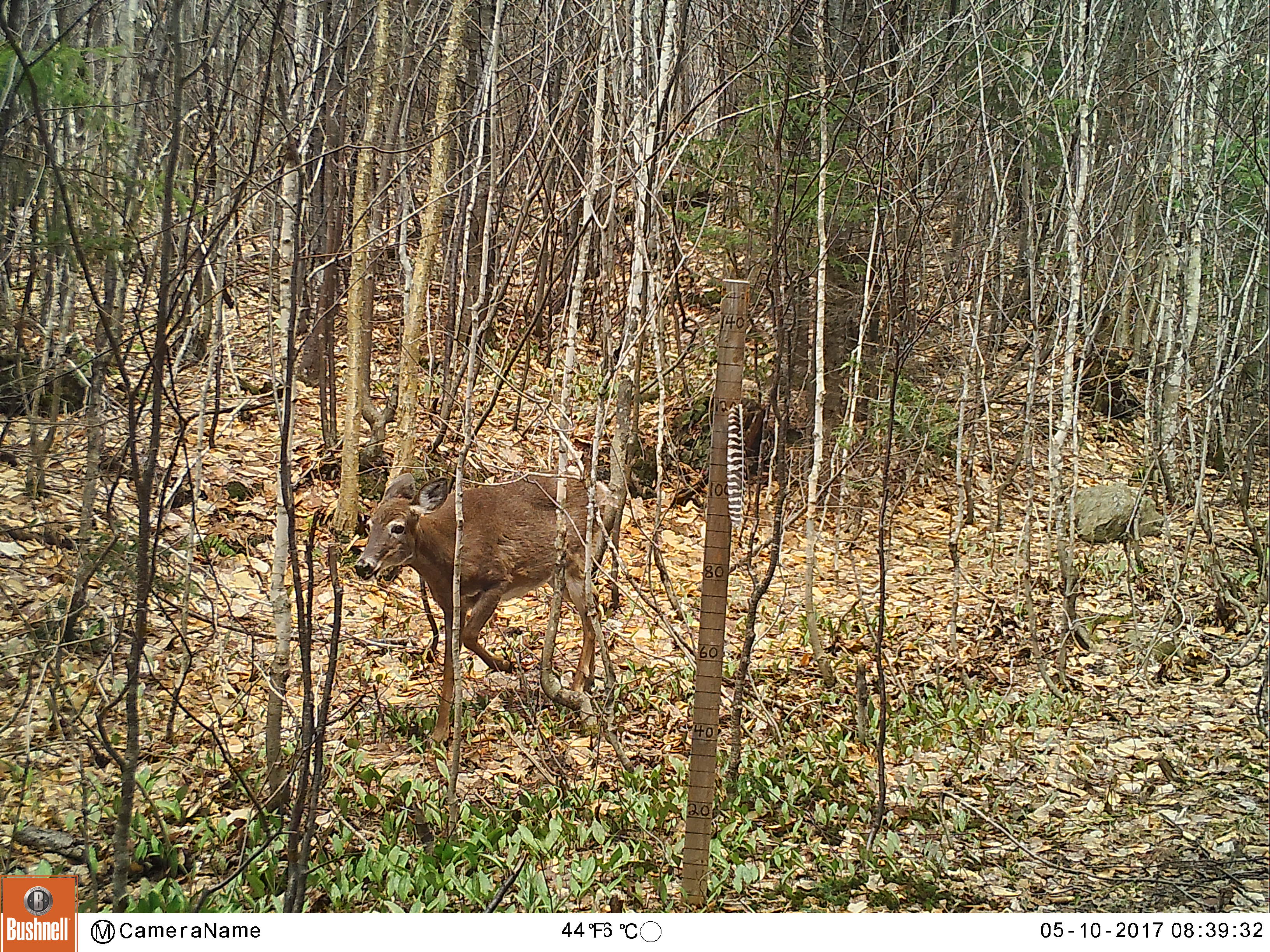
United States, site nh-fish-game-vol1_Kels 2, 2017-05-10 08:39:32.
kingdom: Animalia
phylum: Chordata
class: Mammalia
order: Artiodactyla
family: Cervidae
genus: Odocoileus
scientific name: Odocoileus virginianus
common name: white-tailed deer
White-tailed deer (Odocoileus virginianus).